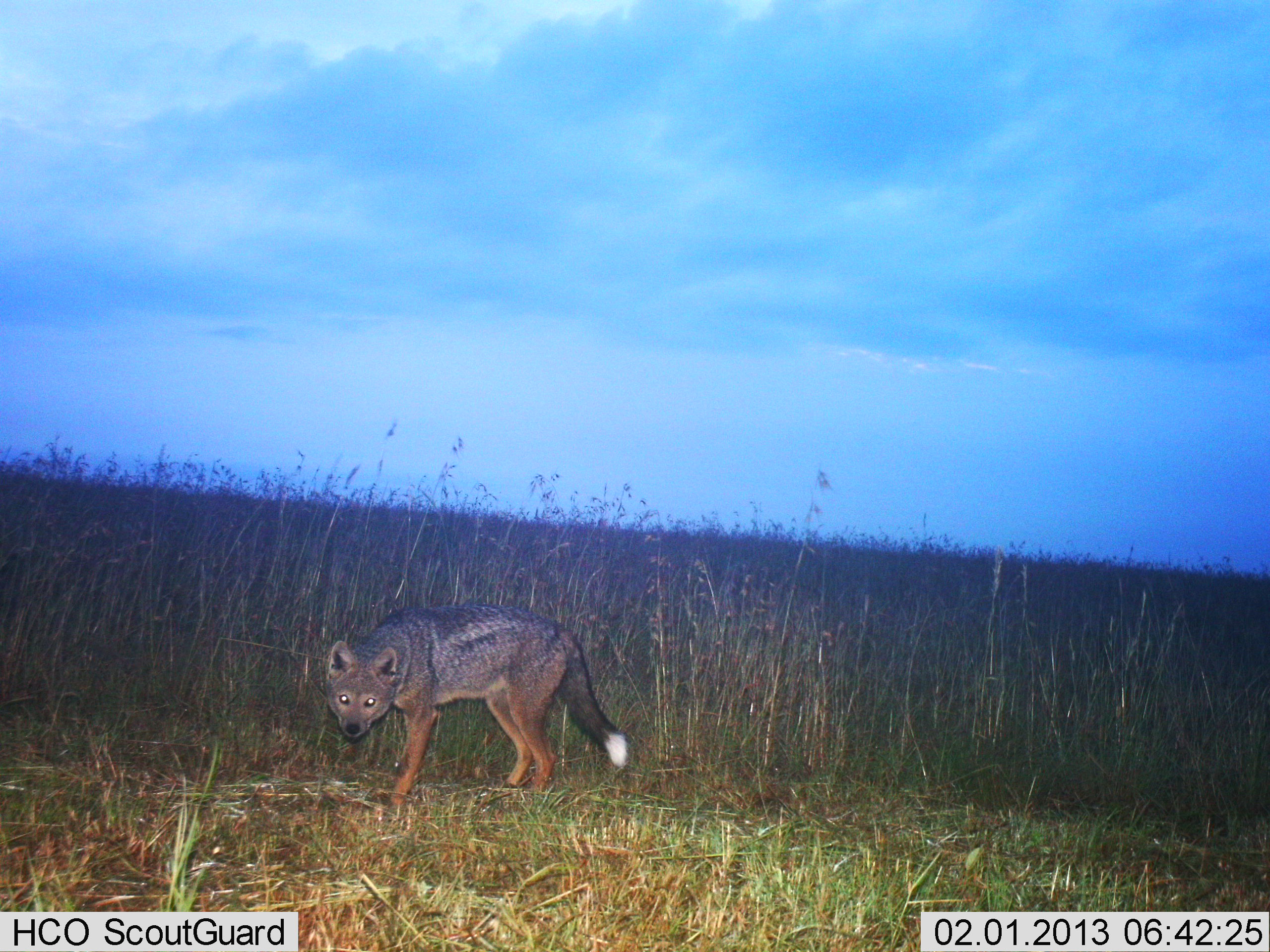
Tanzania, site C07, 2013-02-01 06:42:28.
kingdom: Animalia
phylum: Chordata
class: Mammalia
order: Carnivora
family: Canidae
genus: Lupulella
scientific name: Lupulella mesomelas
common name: black-backed jackal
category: jackal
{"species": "jackal (black-backed jackal) (Lupulella mesomelas)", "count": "1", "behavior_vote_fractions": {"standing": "89%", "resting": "0%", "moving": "11%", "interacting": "0%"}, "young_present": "0%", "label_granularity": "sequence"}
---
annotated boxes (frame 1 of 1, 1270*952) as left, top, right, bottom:
animal: 324, 599, 632, 813